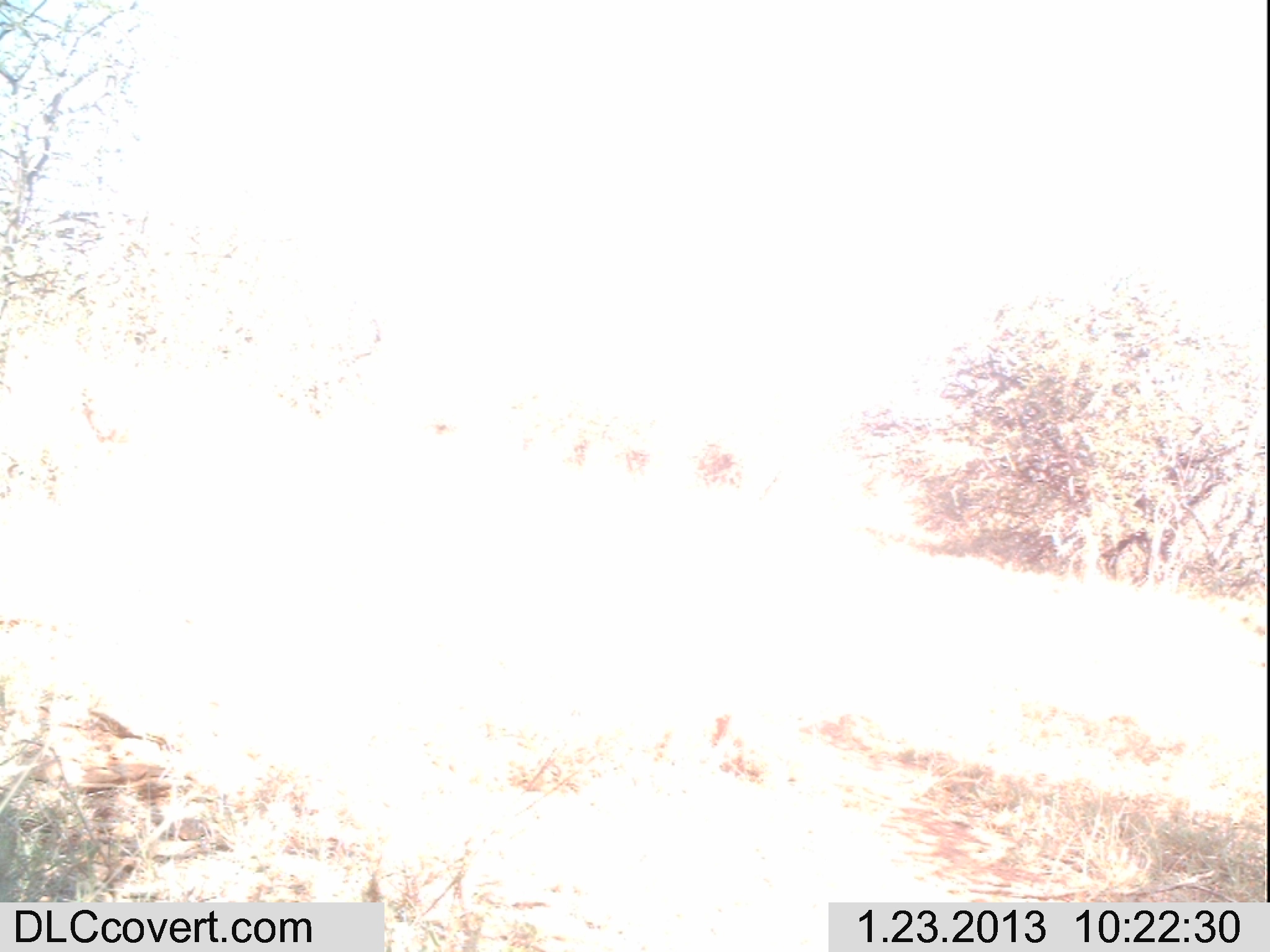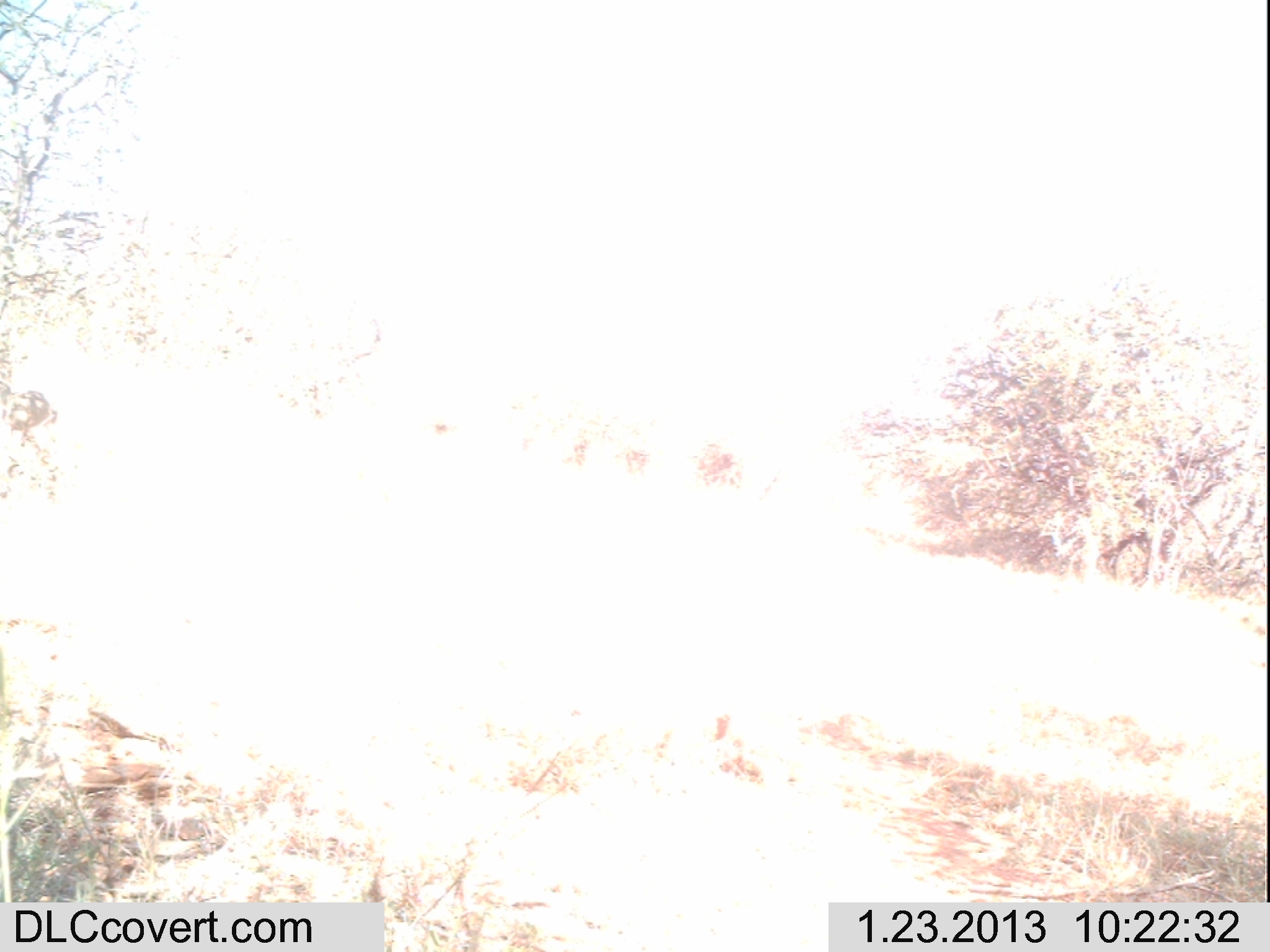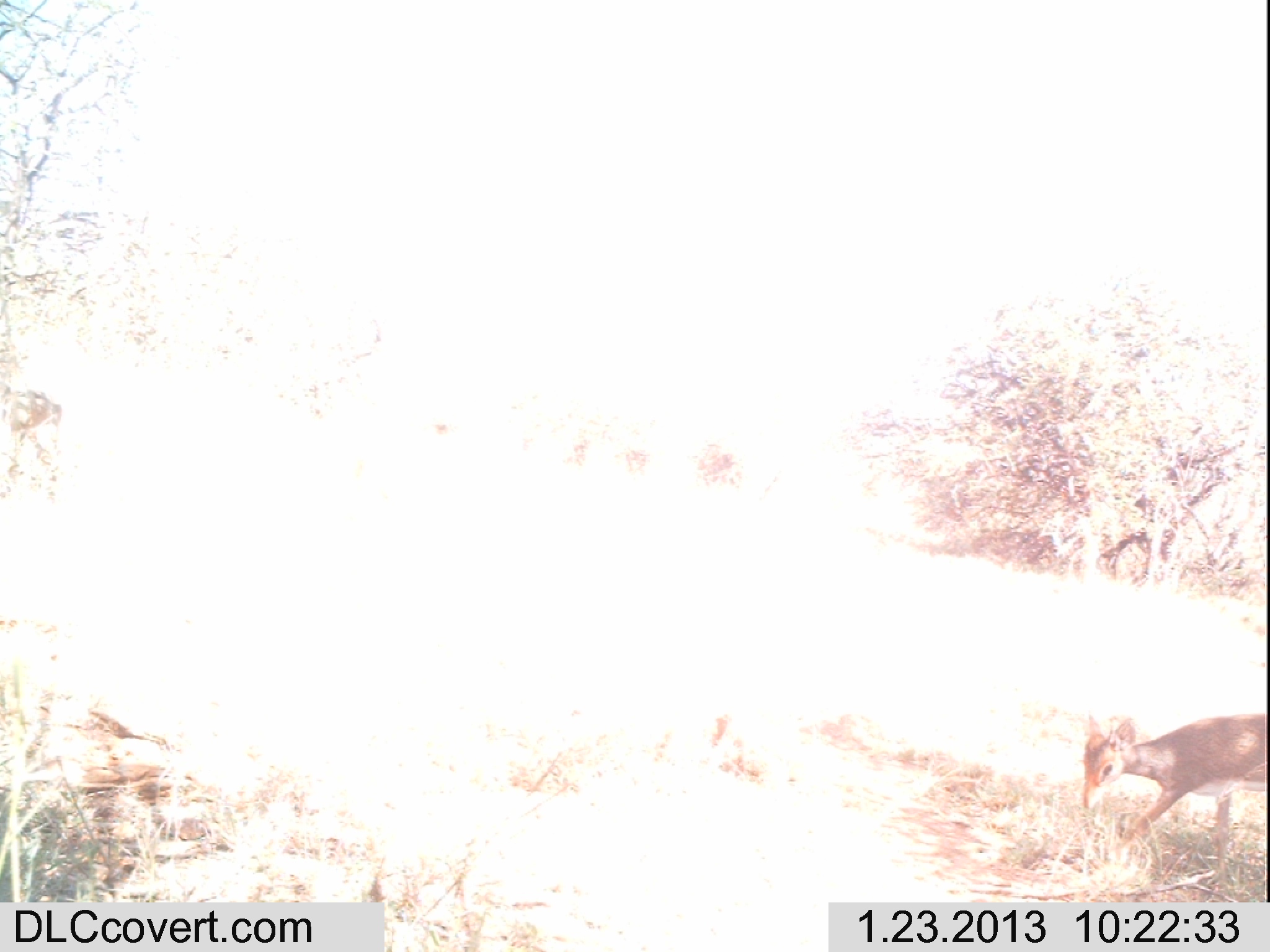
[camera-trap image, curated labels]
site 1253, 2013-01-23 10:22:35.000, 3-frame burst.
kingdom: Animalia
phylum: Chordata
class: Mammalia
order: Artiodactyla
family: Bovidae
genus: Madoqua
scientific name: Madoqua guentheri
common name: günther's dik-dik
Madoqua guentheri (günther's dik-dik), count 1.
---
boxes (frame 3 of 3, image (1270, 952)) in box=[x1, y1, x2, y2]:
madoqua guentheri: box=[1077, 697, 1265, 881]